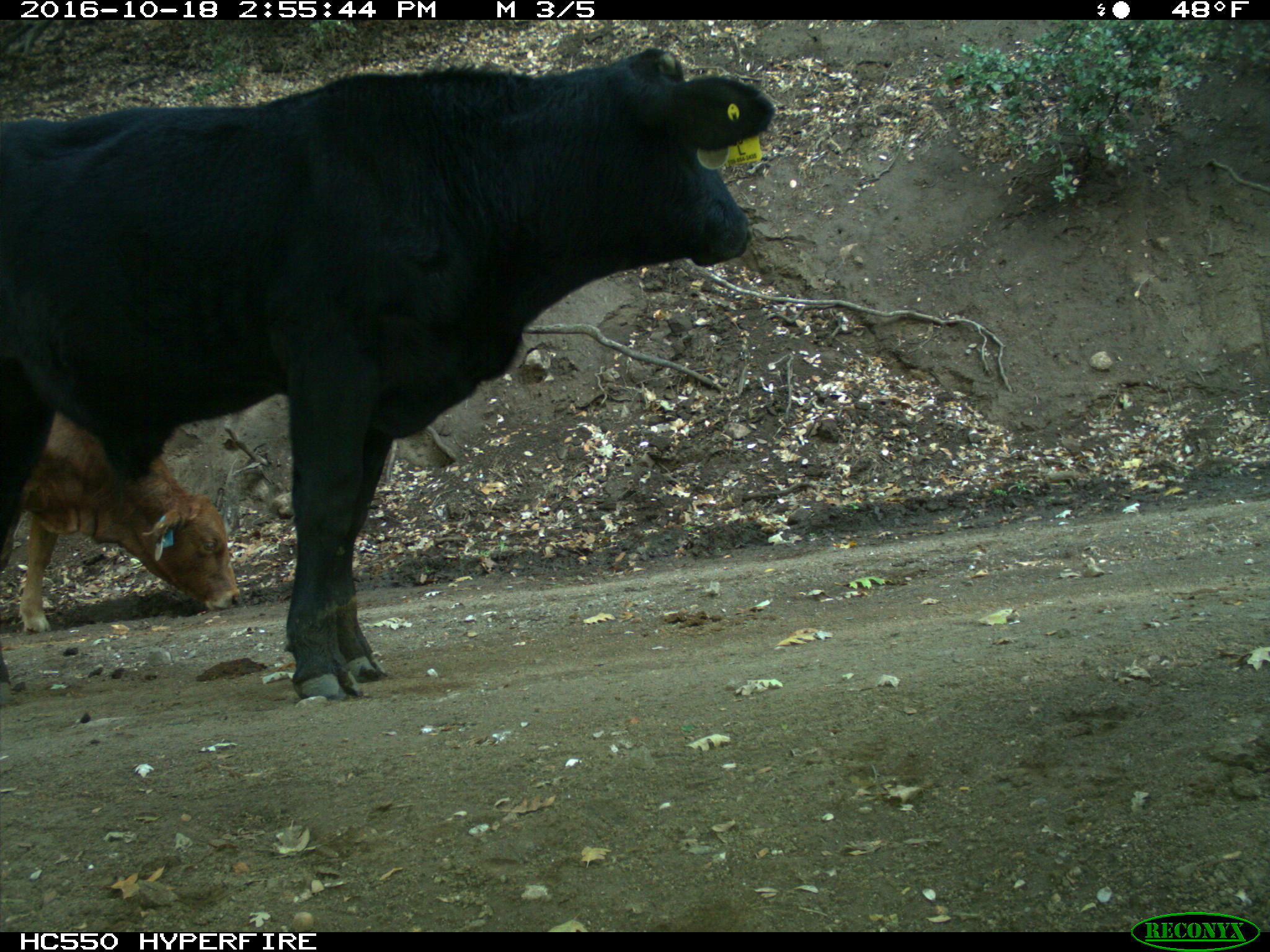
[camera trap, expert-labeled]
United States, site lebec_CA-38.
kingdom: Animalia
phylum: Chordata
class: Mammalia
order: Artiodactyla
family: Bovidae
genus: Bos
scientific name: Bos taurus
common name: domestic cow